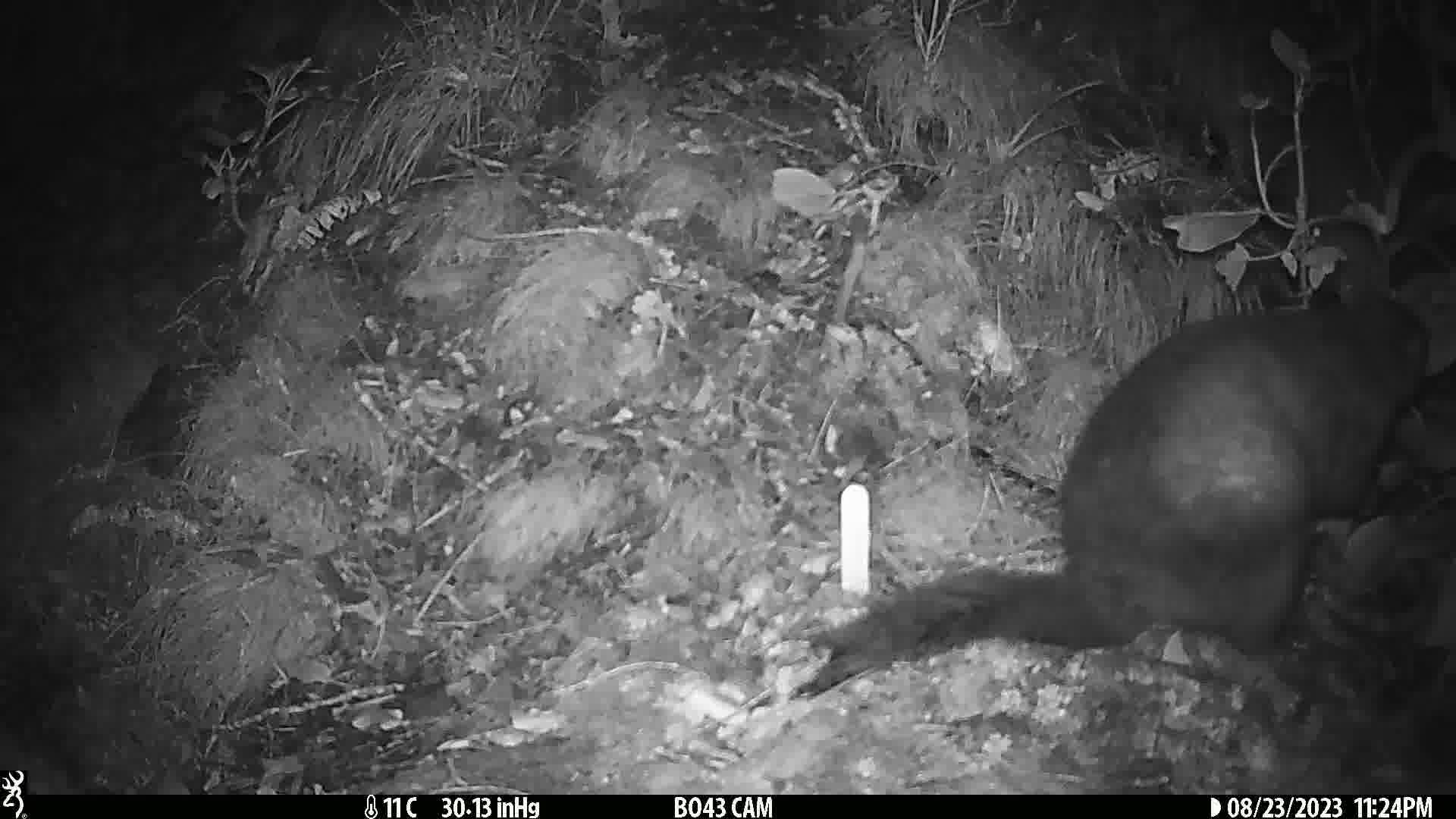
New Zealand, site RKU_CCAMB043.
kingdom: Animalia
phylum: Chordata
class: Mammalia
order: Diprotodontia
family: Phalangeridae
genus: Trichosurus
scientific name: Trichosurus vulpecula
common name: common brushtail possum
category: possum